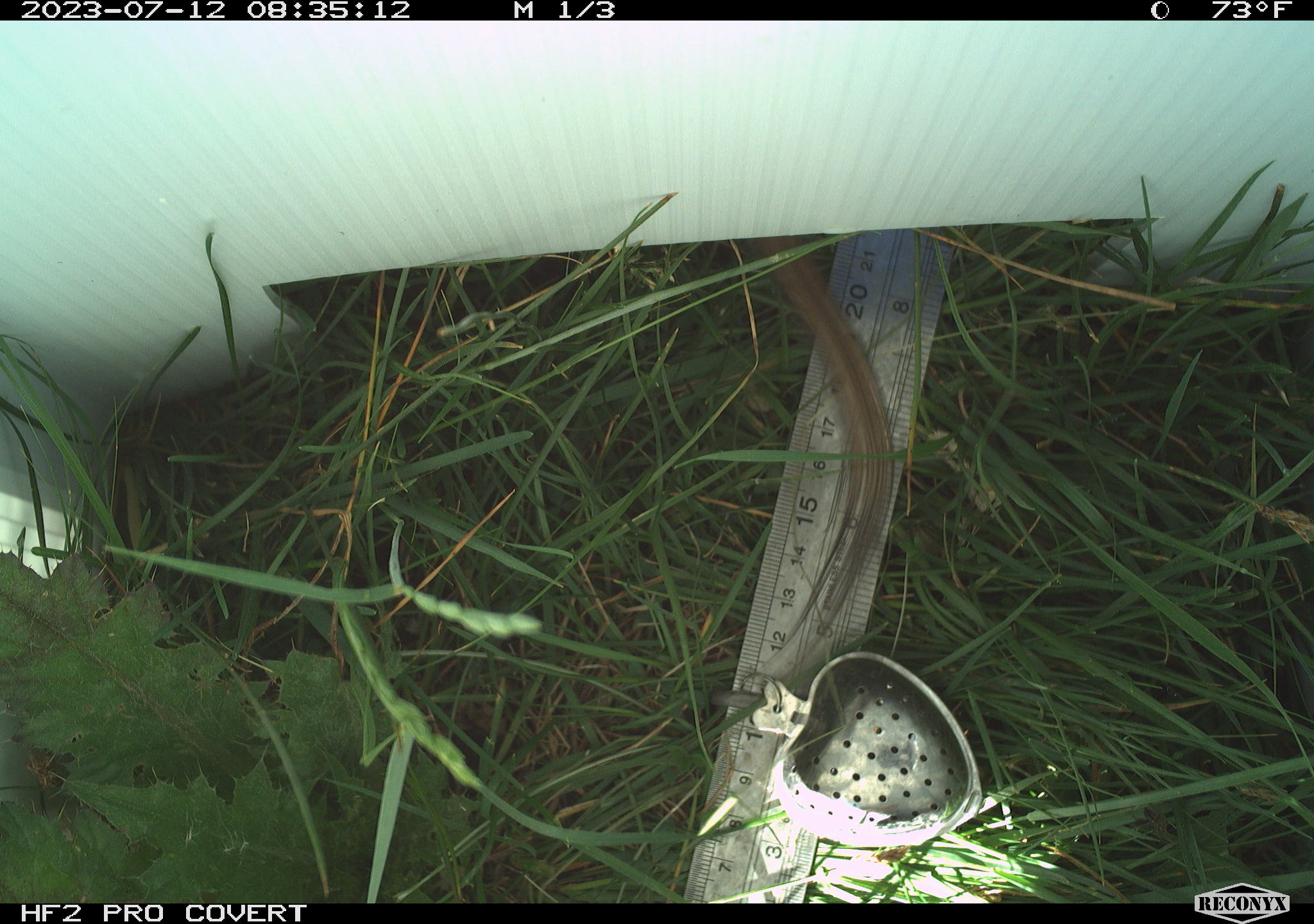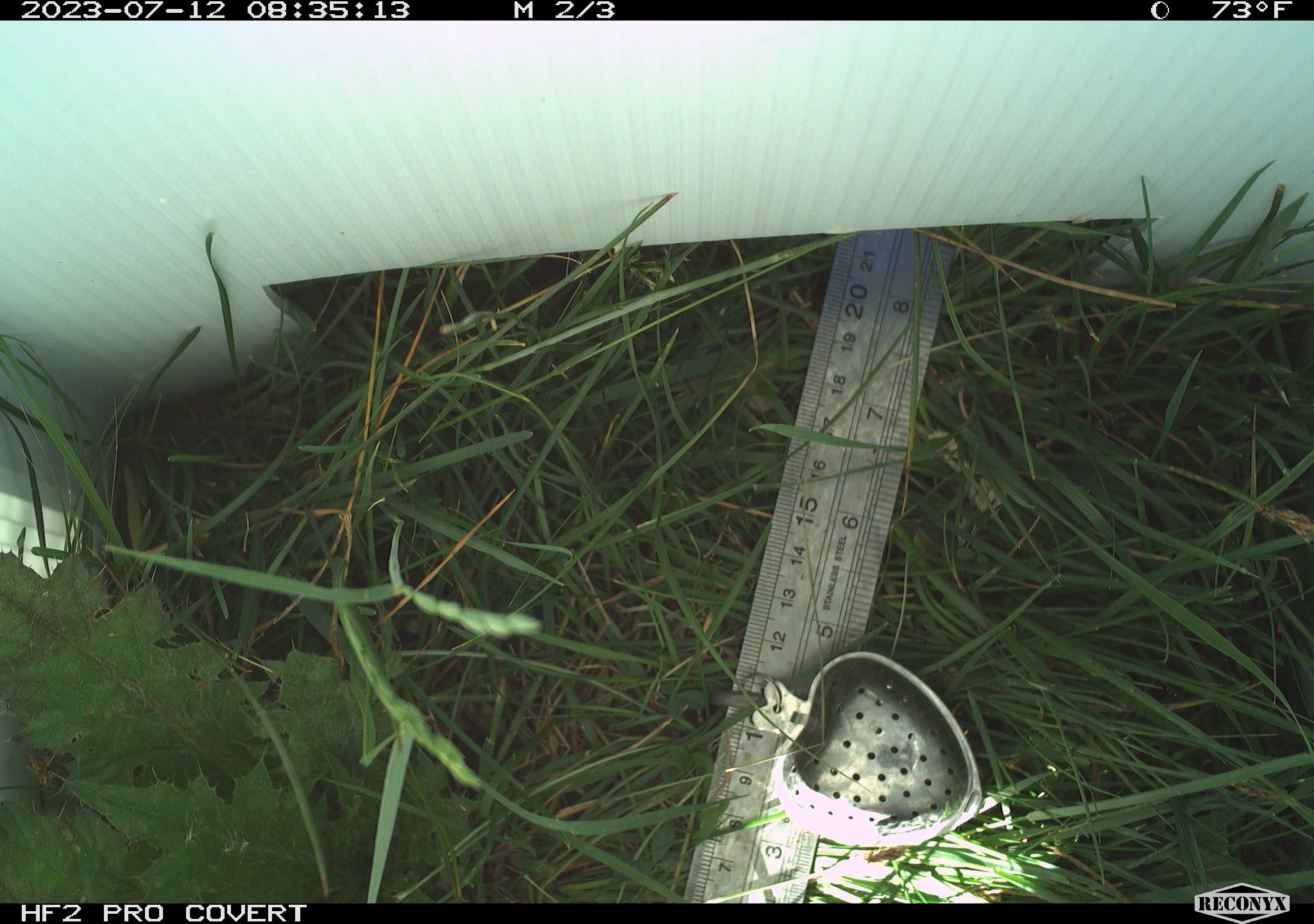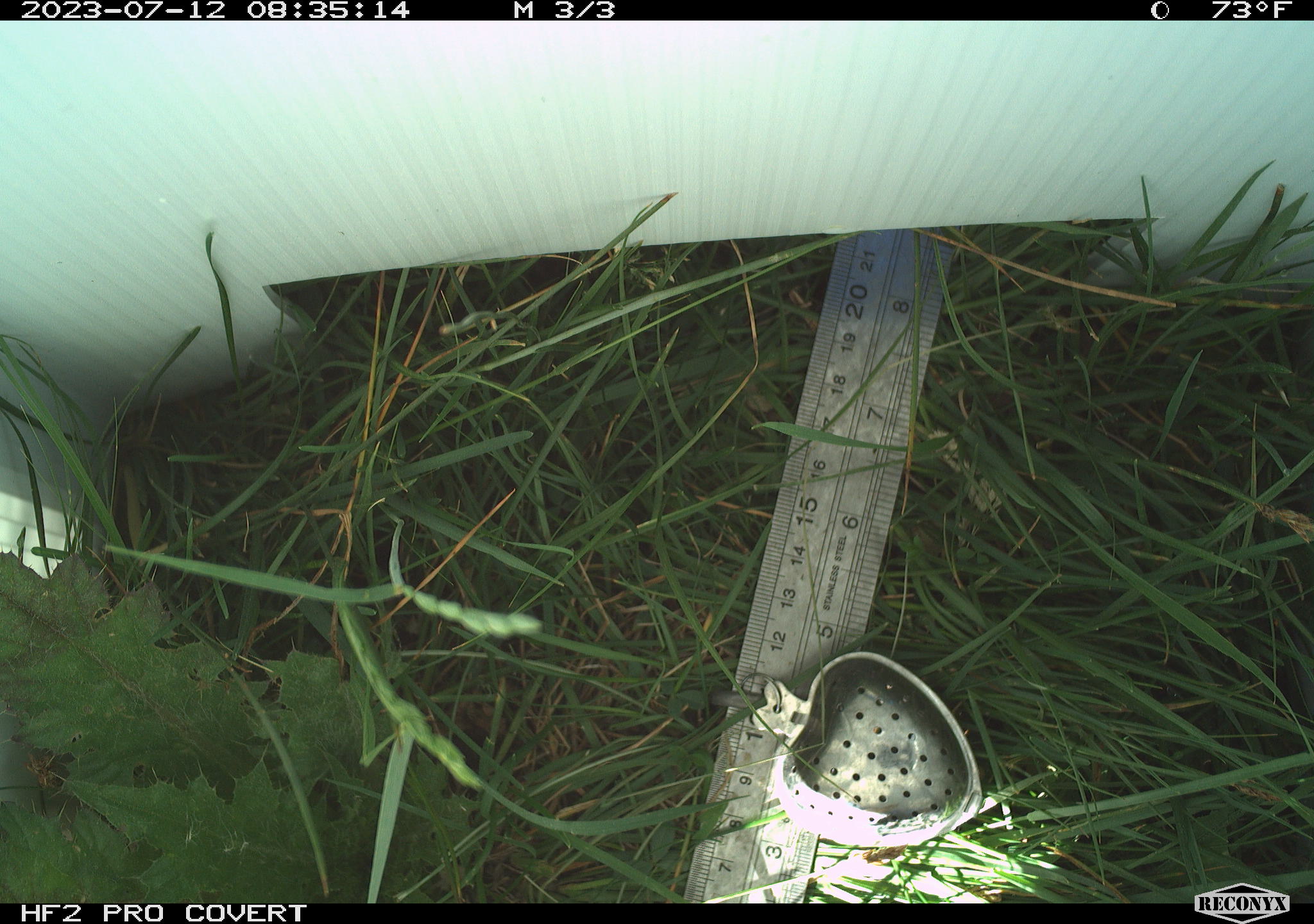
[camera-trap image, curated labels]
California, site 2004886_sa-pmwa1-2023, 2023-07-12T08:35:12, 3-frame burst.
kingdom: Animalia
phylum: Chordata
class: Mammalia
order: Rodentia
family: Sciuridae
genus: Urocitellus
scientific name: Urocitellus beldingi beldingi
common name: belding's ground squirrel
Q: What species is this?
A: Belding's ground squirrel (Urocitellus beldingi beldingi).